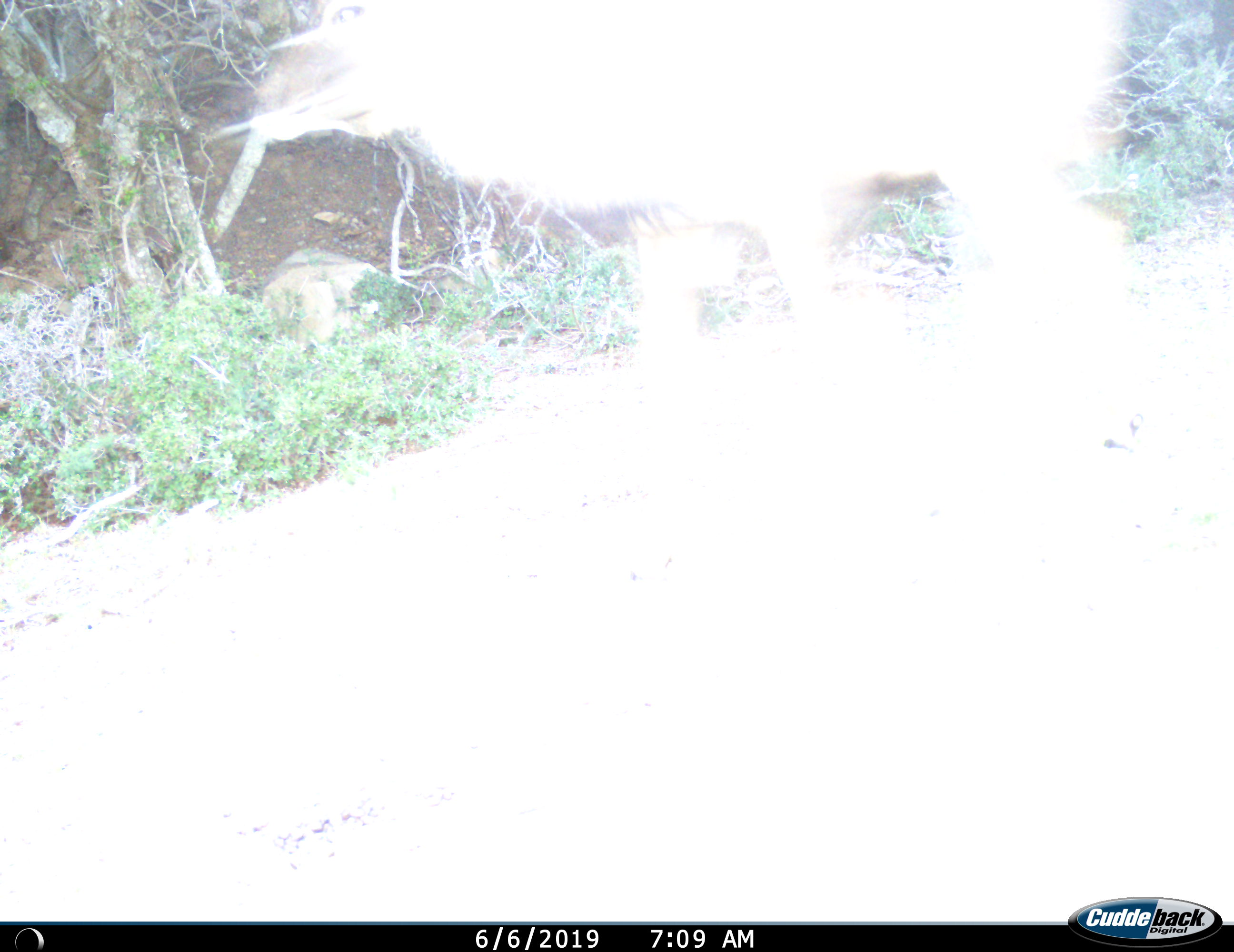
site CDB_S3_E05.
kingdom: Animalia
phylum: Chordata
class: Mammalia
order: Artiodactyla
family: Bovidae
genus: Tragelaphus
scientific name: Tragelaphus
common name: kudu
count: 1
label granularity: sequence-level